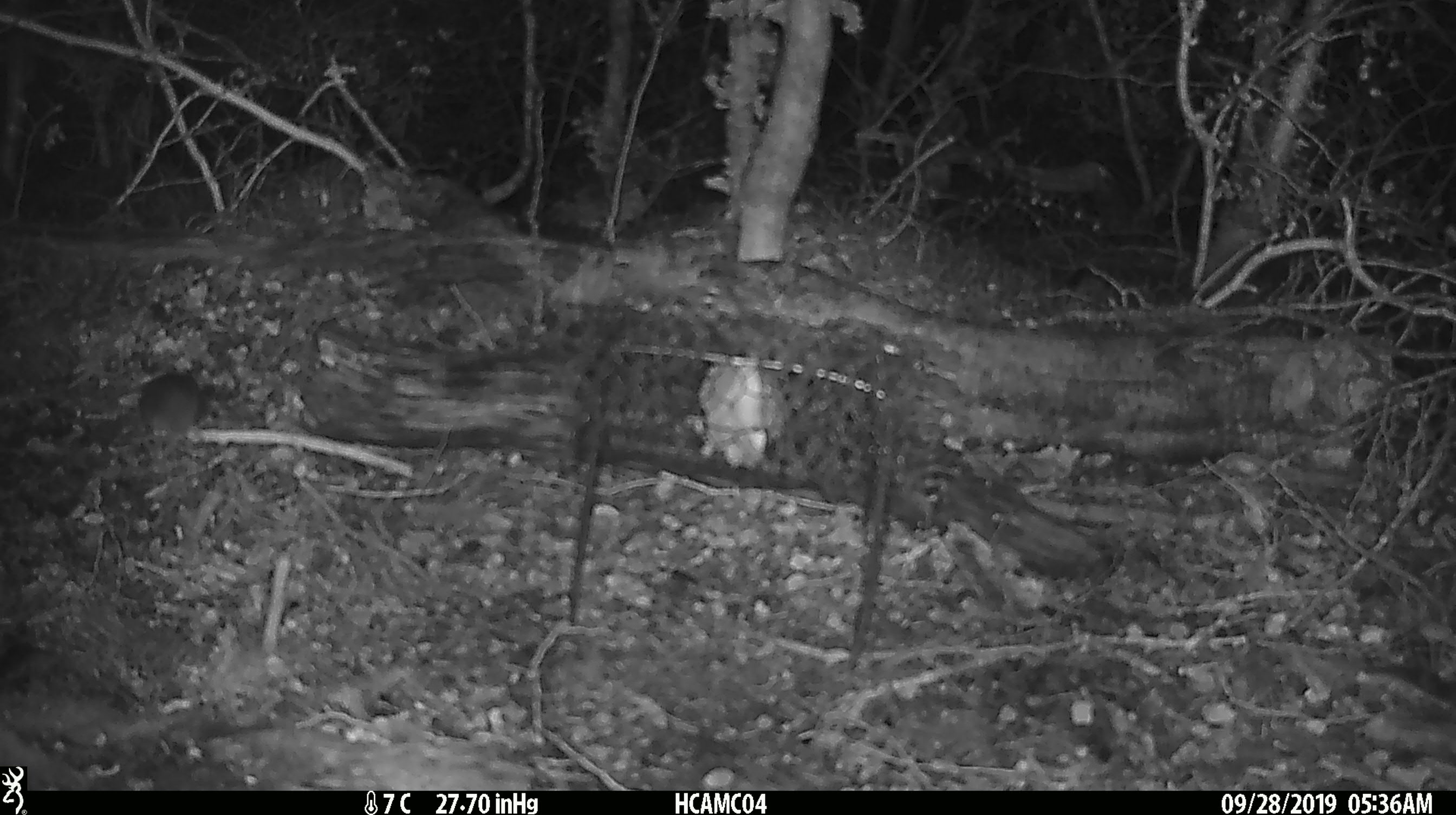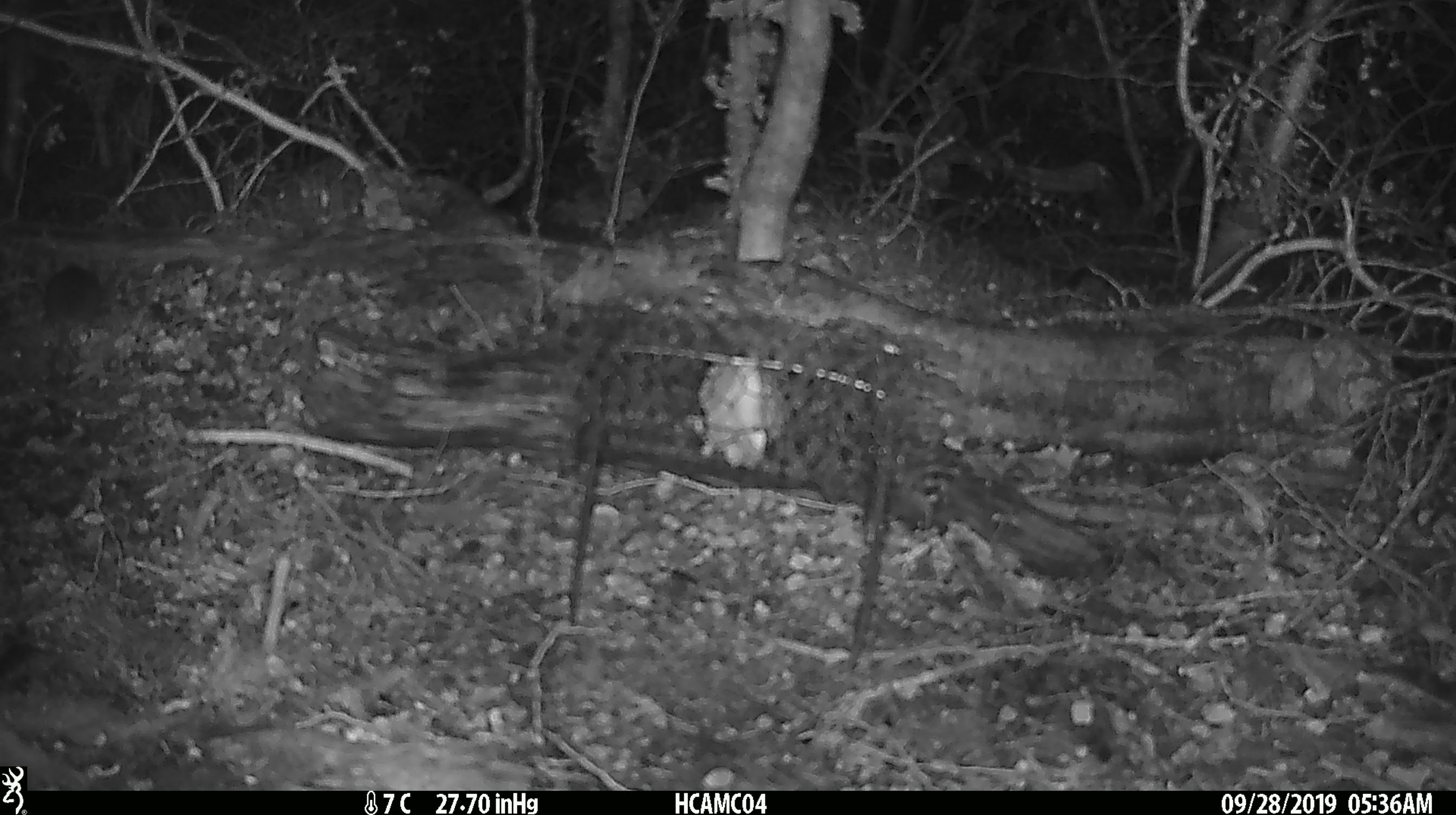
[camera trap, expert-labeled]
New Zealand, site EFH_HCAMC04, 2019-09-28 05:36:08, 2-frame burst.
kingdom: Animalia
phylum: Chordata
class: Mammalia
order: Rodentia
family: Muridae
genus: Mus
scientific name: Mus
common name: mouse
Mouse (Mus).